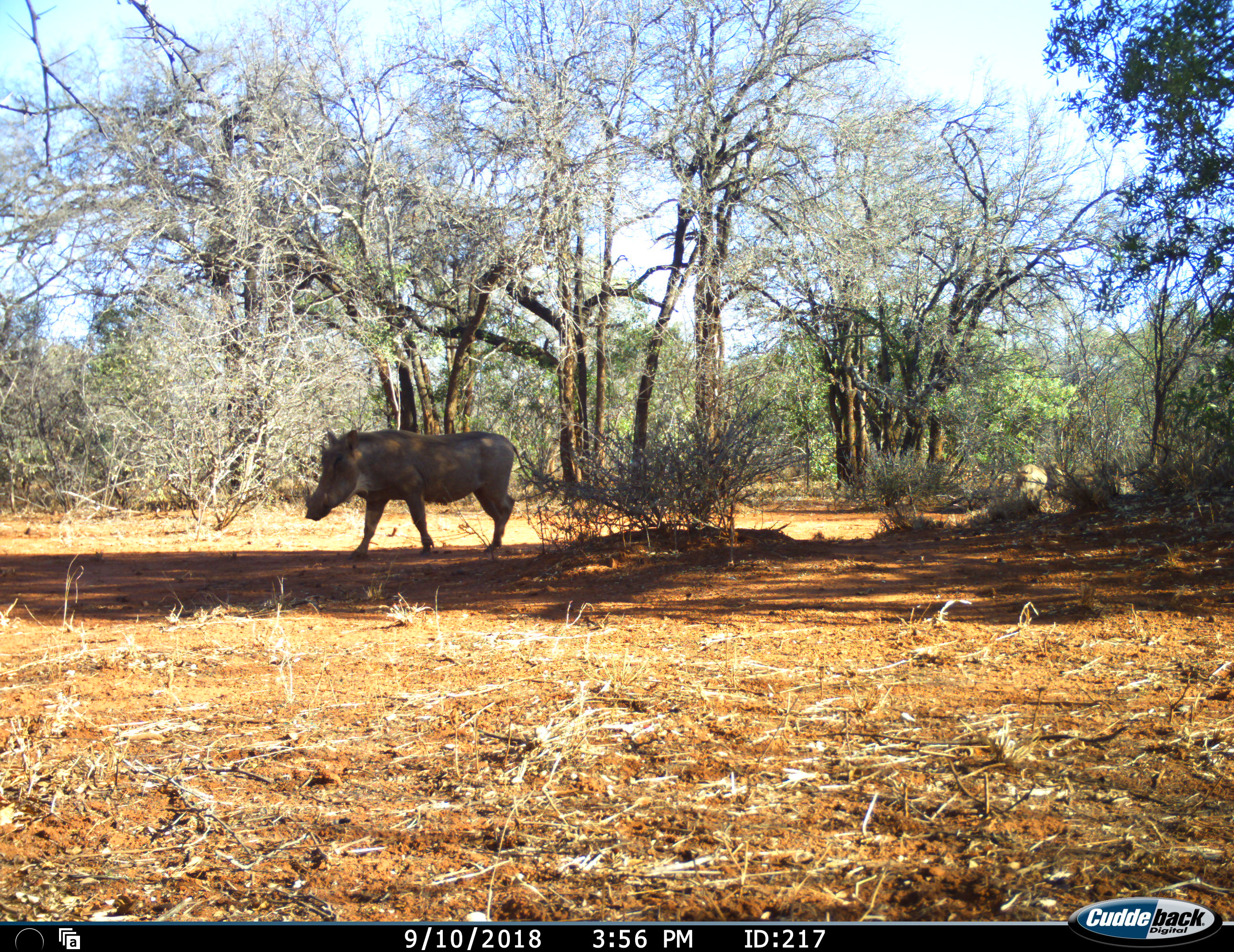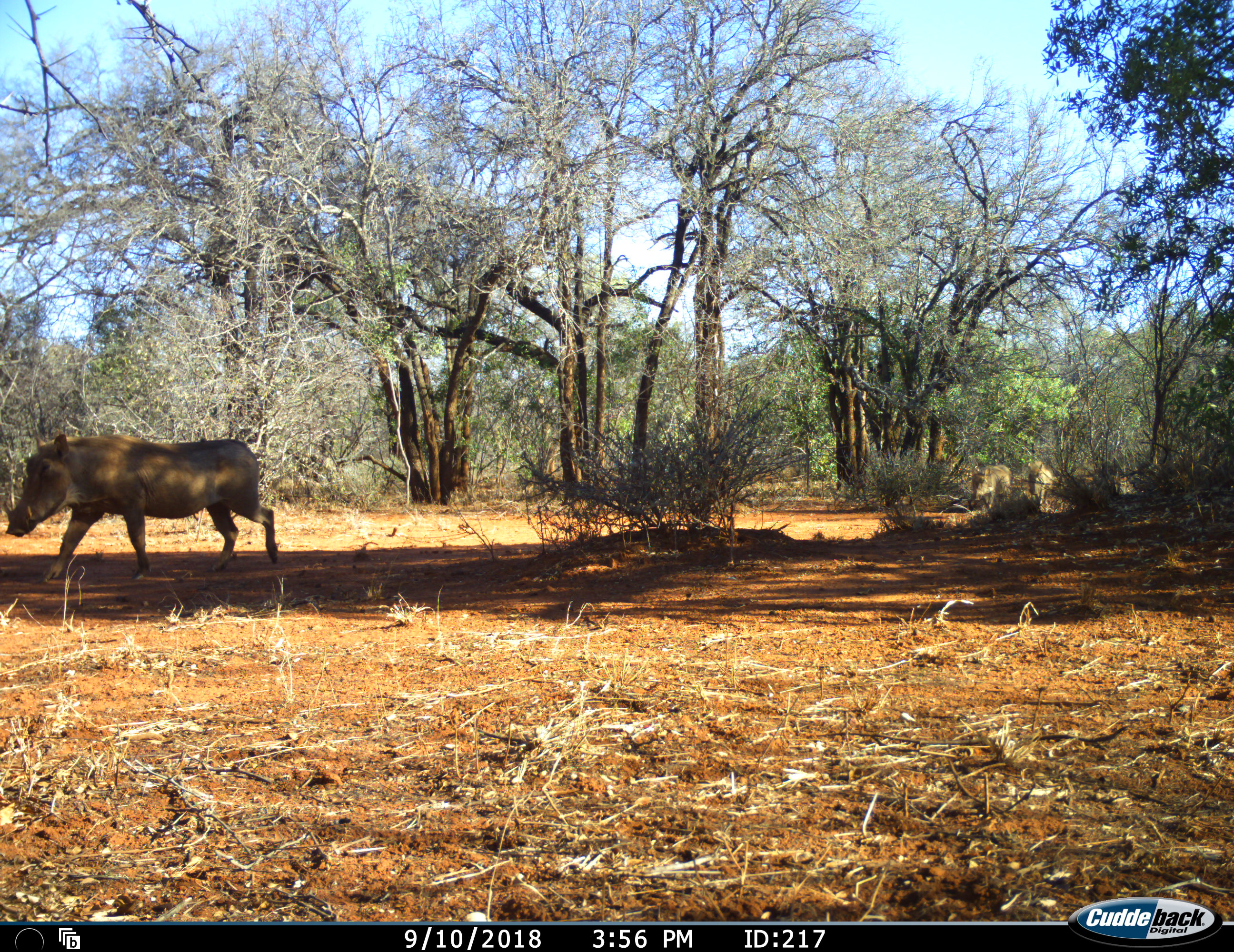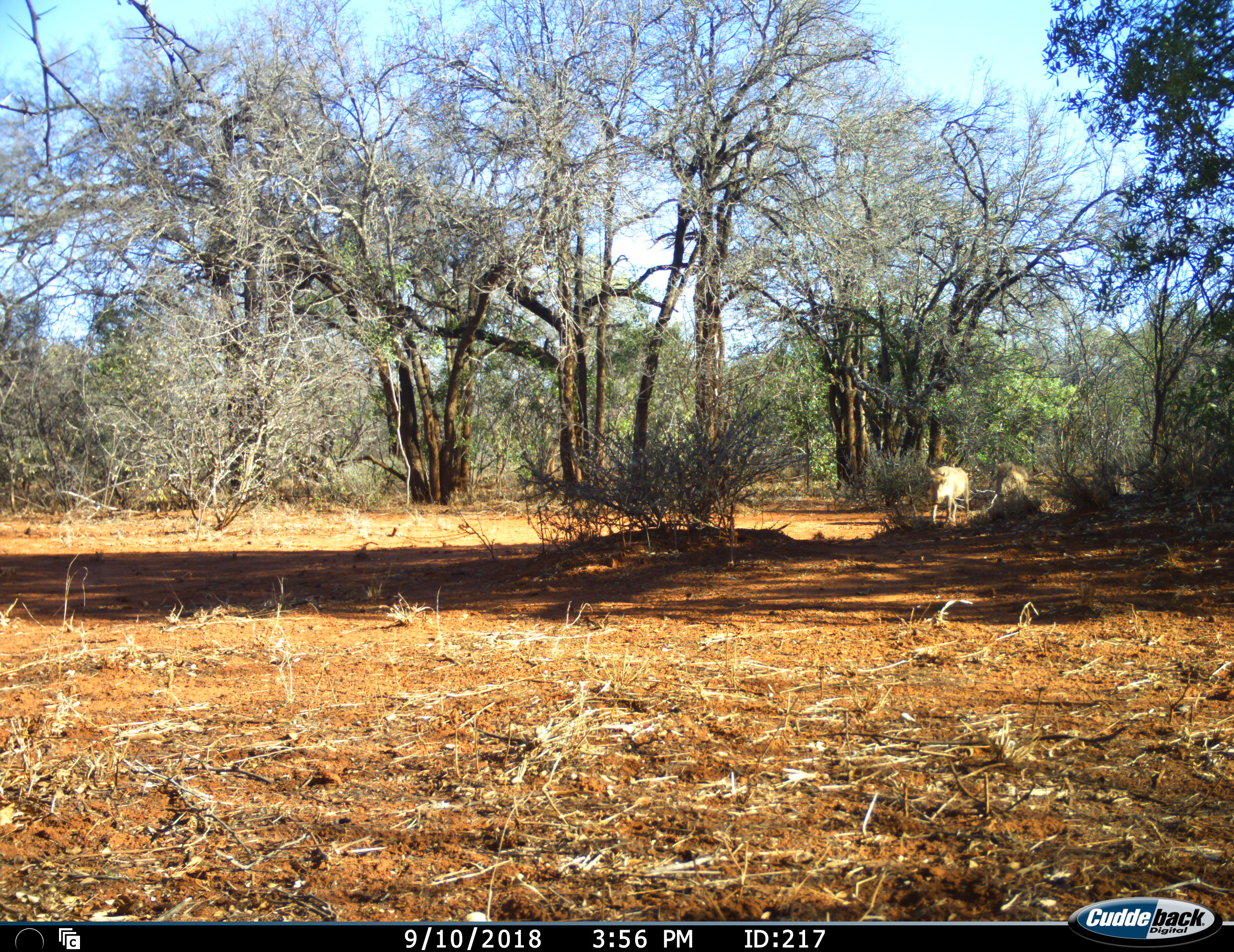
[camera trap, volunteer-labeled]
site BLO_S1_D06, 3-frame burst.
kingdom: Animalia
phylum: Chordata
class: Mammalia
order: Artiodactyla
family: Suidae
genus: Phacochoerus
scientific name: Phacochoerus africanus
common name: warthog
Warthog (Phacochoerus africanus), count 3. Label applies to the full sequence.